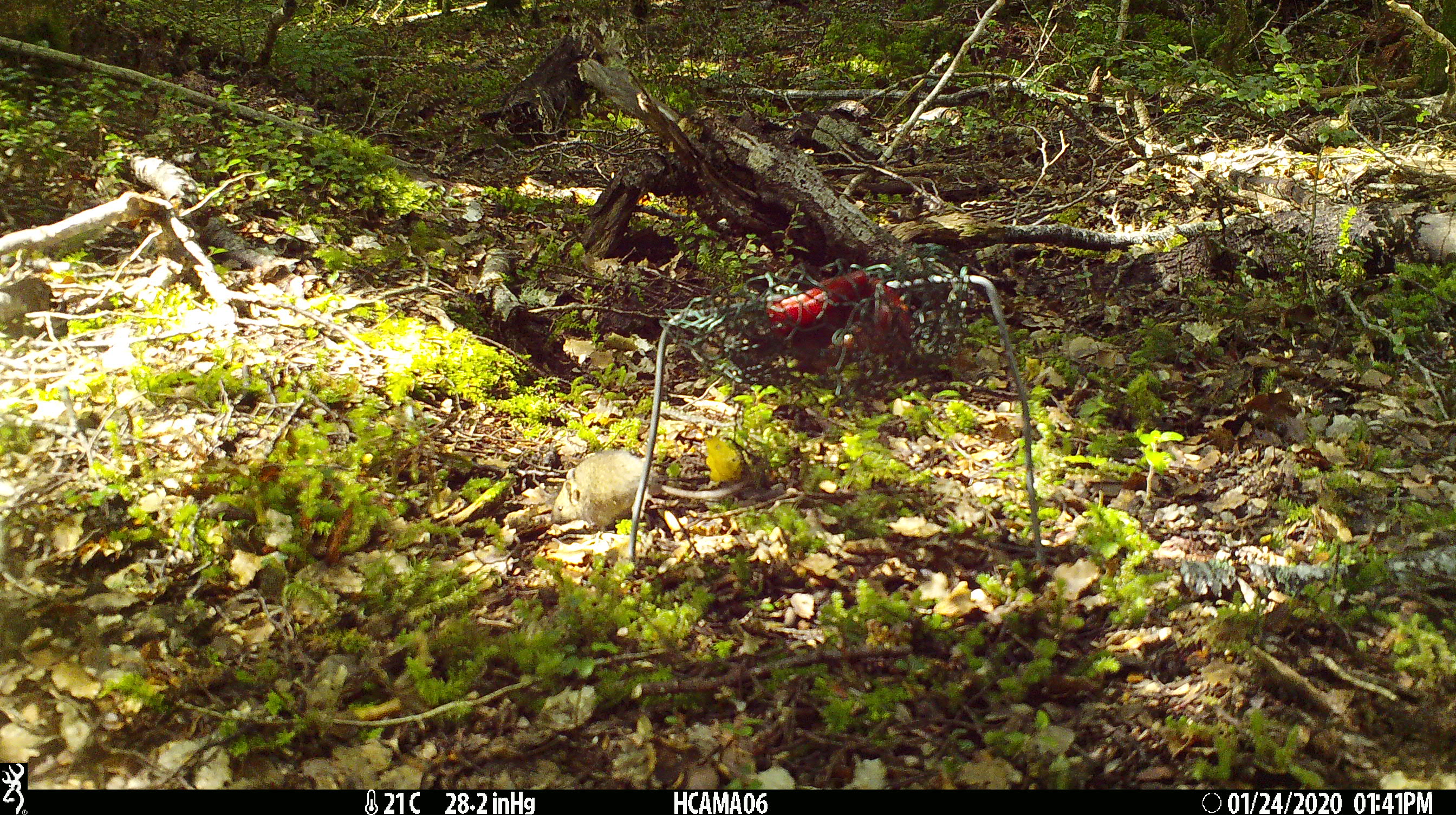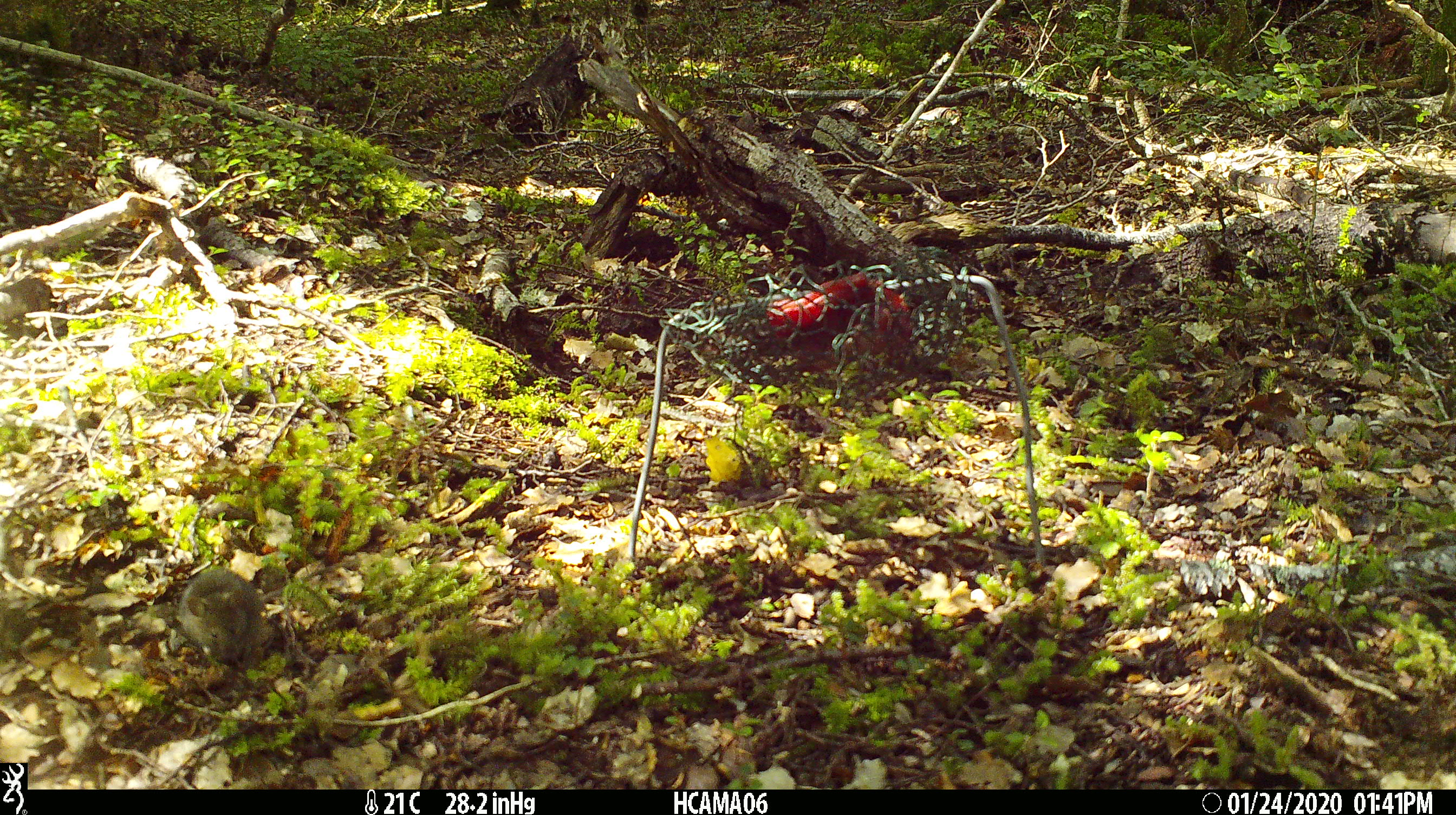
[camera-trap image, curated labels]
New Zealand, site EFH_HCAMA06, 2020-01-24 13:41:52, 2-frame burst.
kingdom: Animalia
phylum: Chordata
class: Mammalia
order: Rodentia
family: Muridae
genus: Mus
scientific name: Mus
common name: mouse